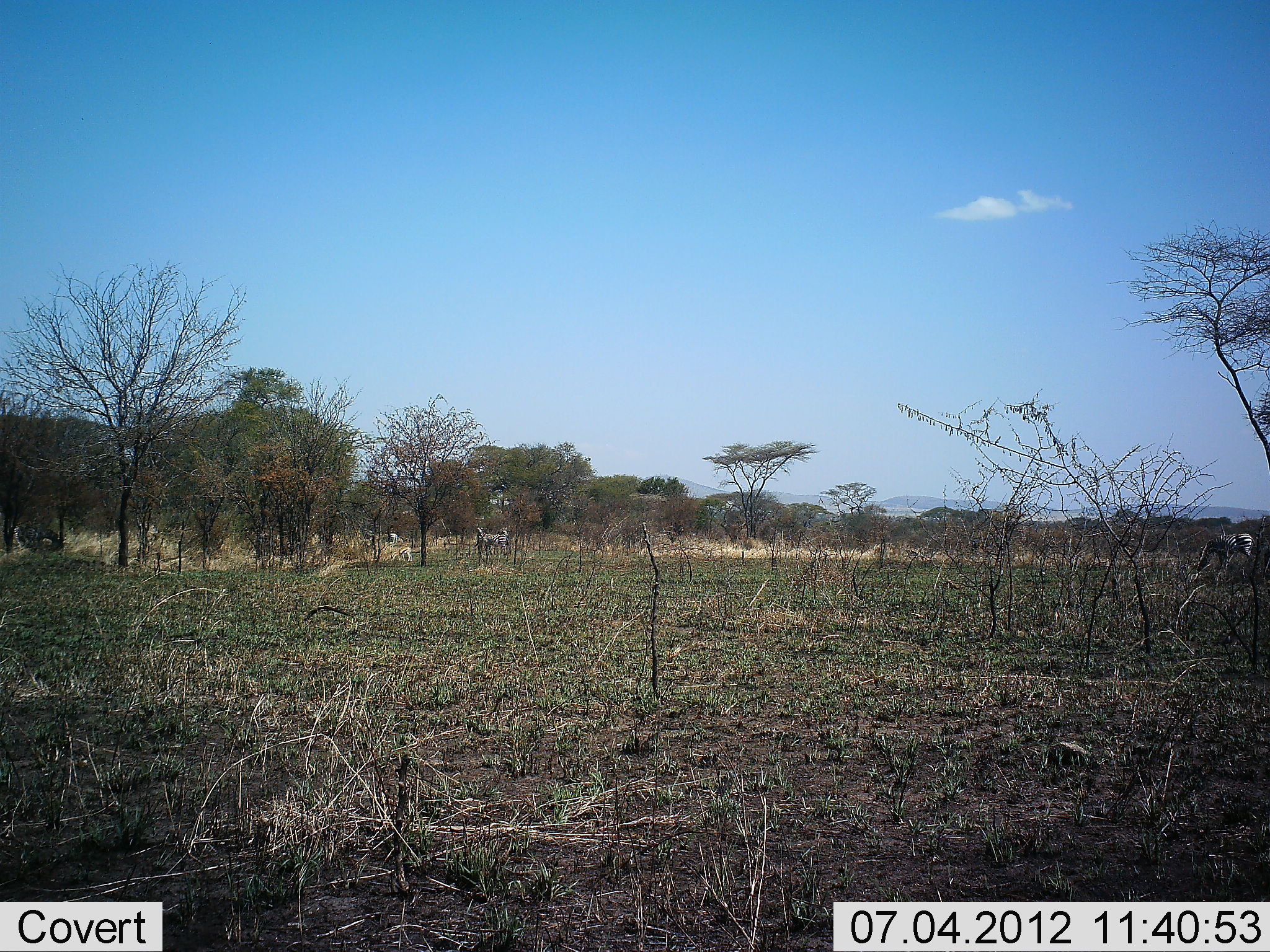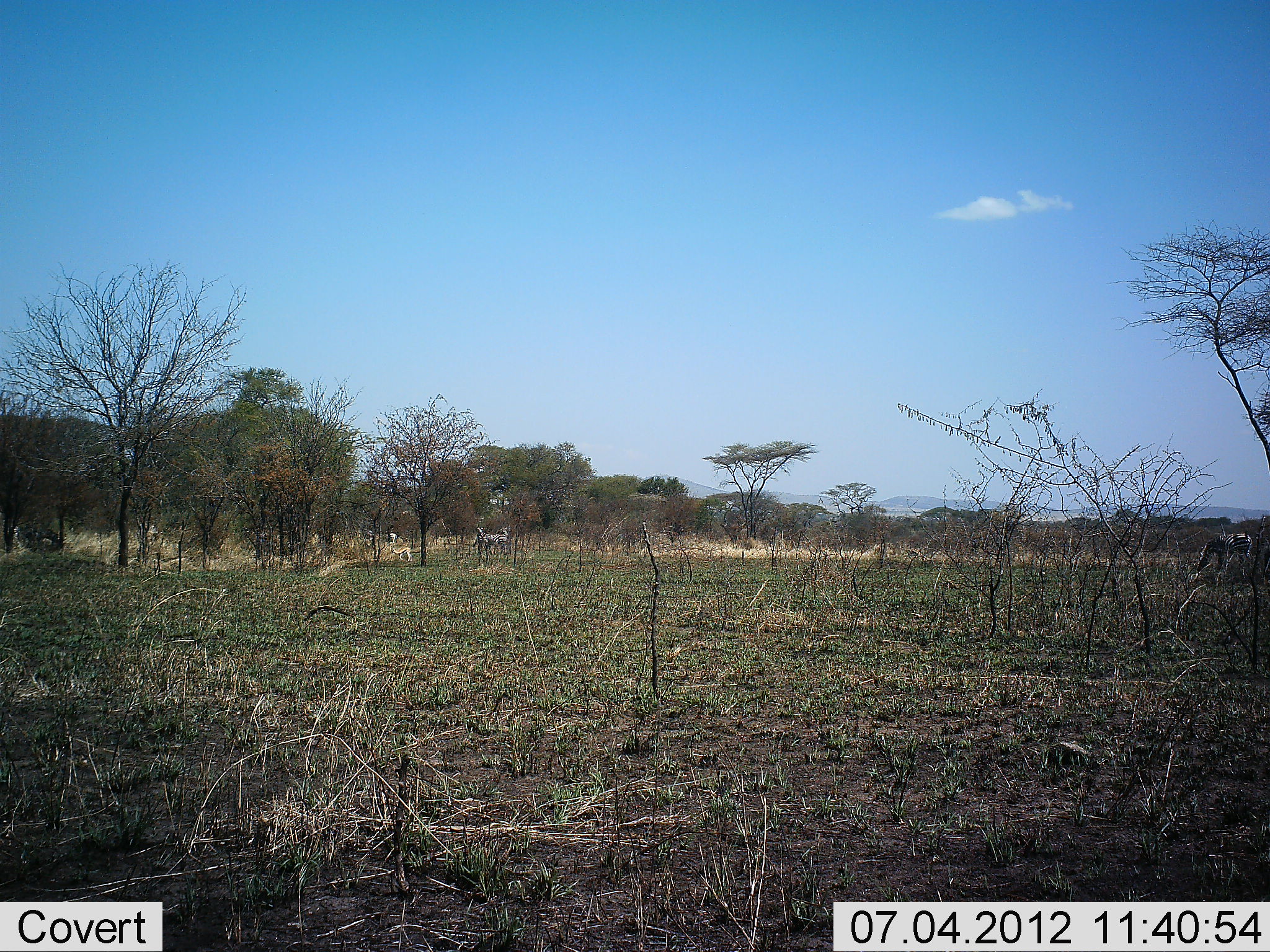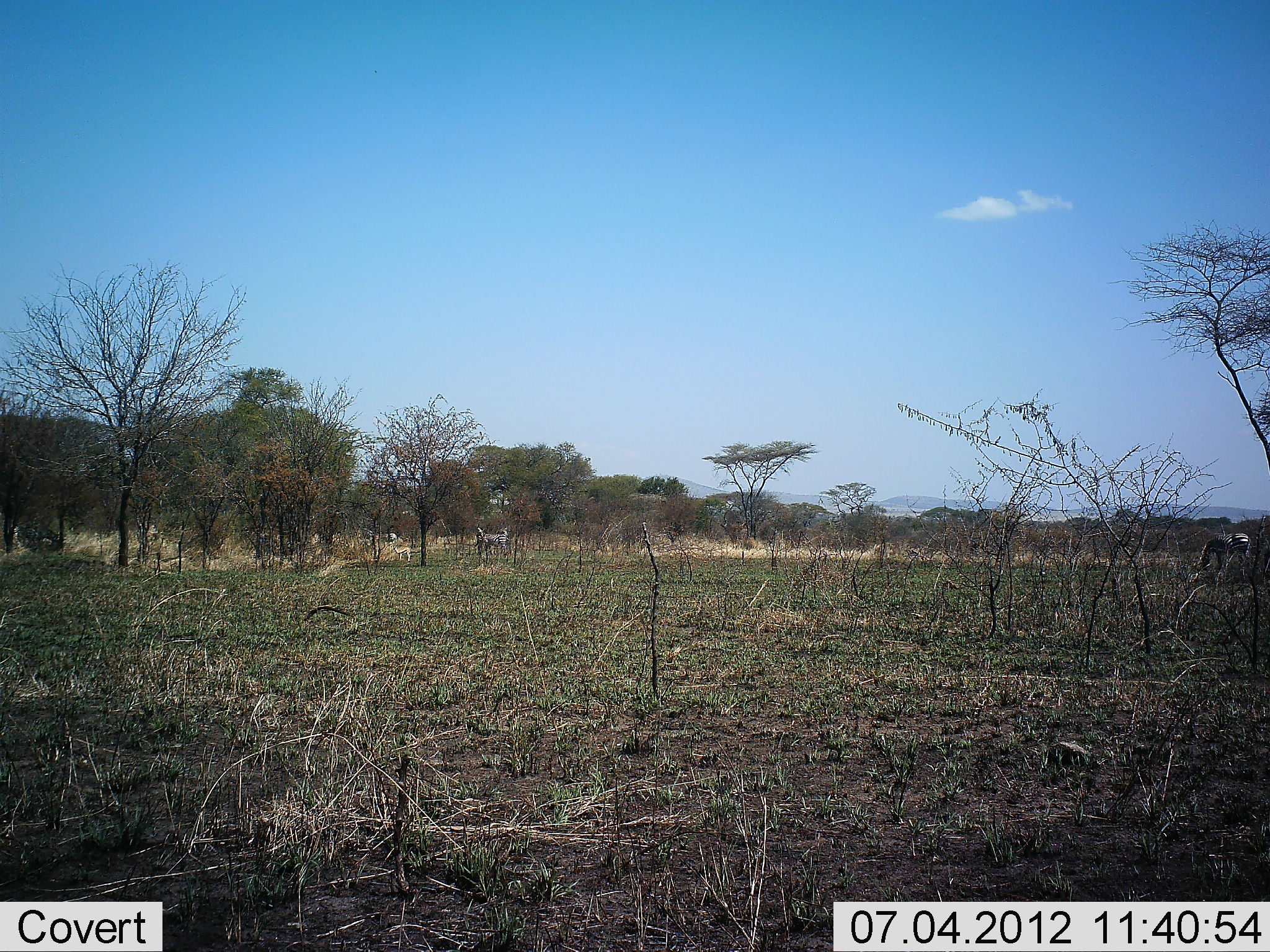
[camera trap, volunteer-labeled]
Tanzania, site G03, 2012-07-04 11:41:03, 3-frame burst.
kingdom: Animalia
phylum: Chordata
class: Mammalia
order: Perissodactyla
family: Equidae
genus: Equus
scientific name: Equus quagga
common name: plains zebra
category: zebra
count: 3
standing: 78%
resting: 0%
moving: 0%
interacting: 0%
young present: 0%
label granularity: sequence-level